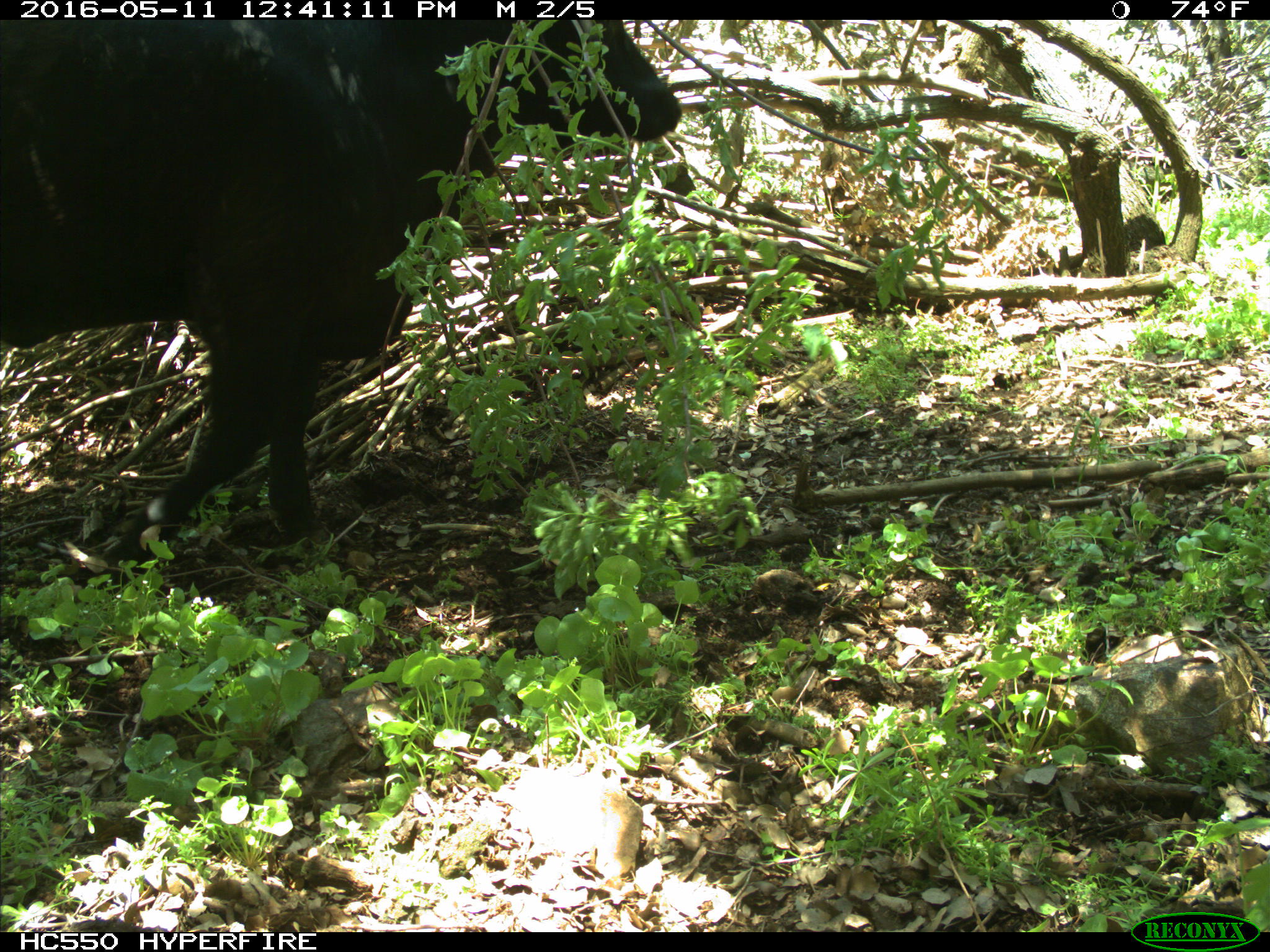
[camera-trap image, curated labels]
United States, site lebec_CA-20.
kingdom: Animalia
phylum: Chordata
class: Mammalia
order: Artiodactyla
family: Bovidae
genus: Bos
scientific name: Bos taurus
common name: domestic cow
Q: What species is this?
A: Bos taurus (domestic cow).